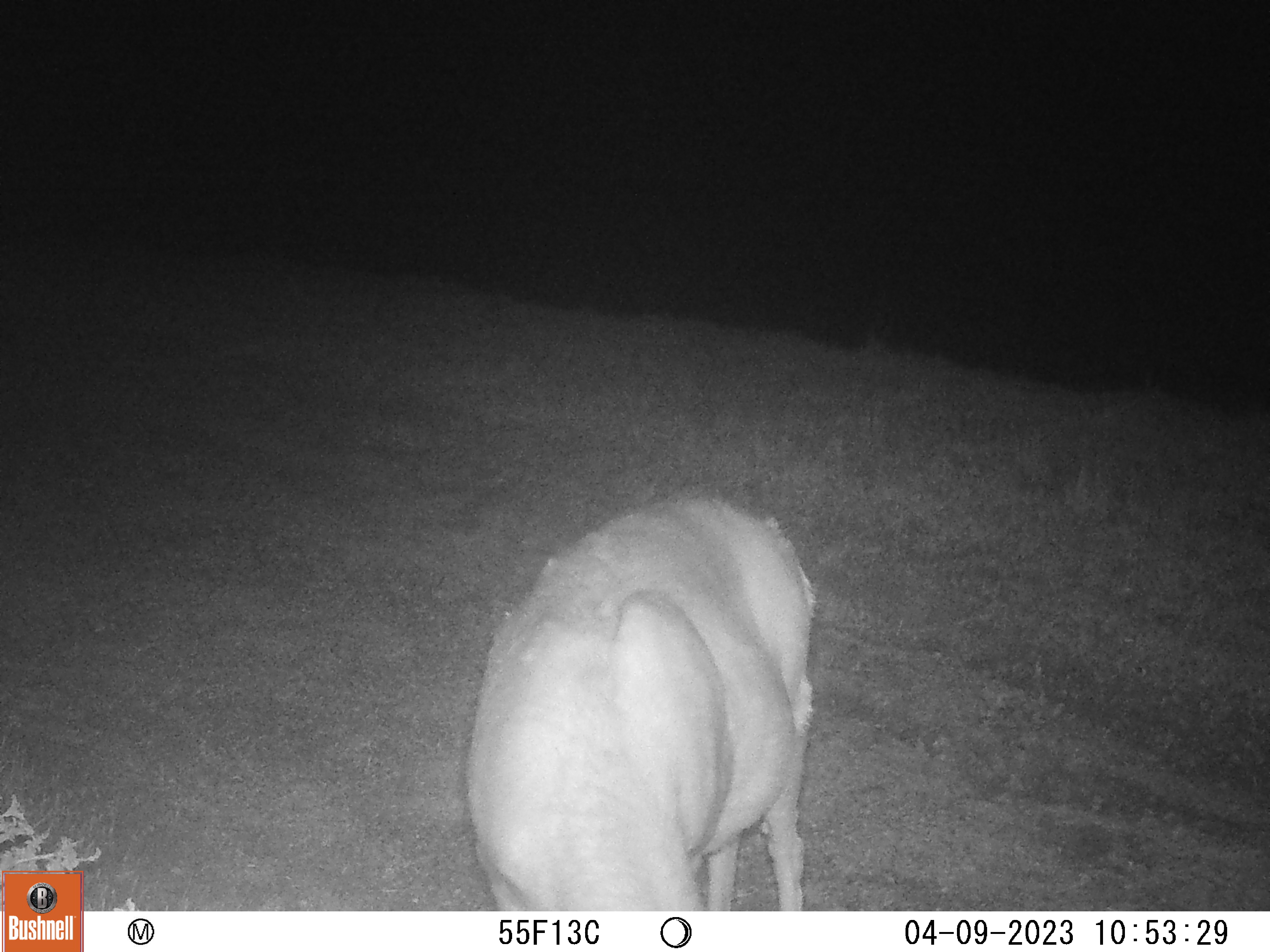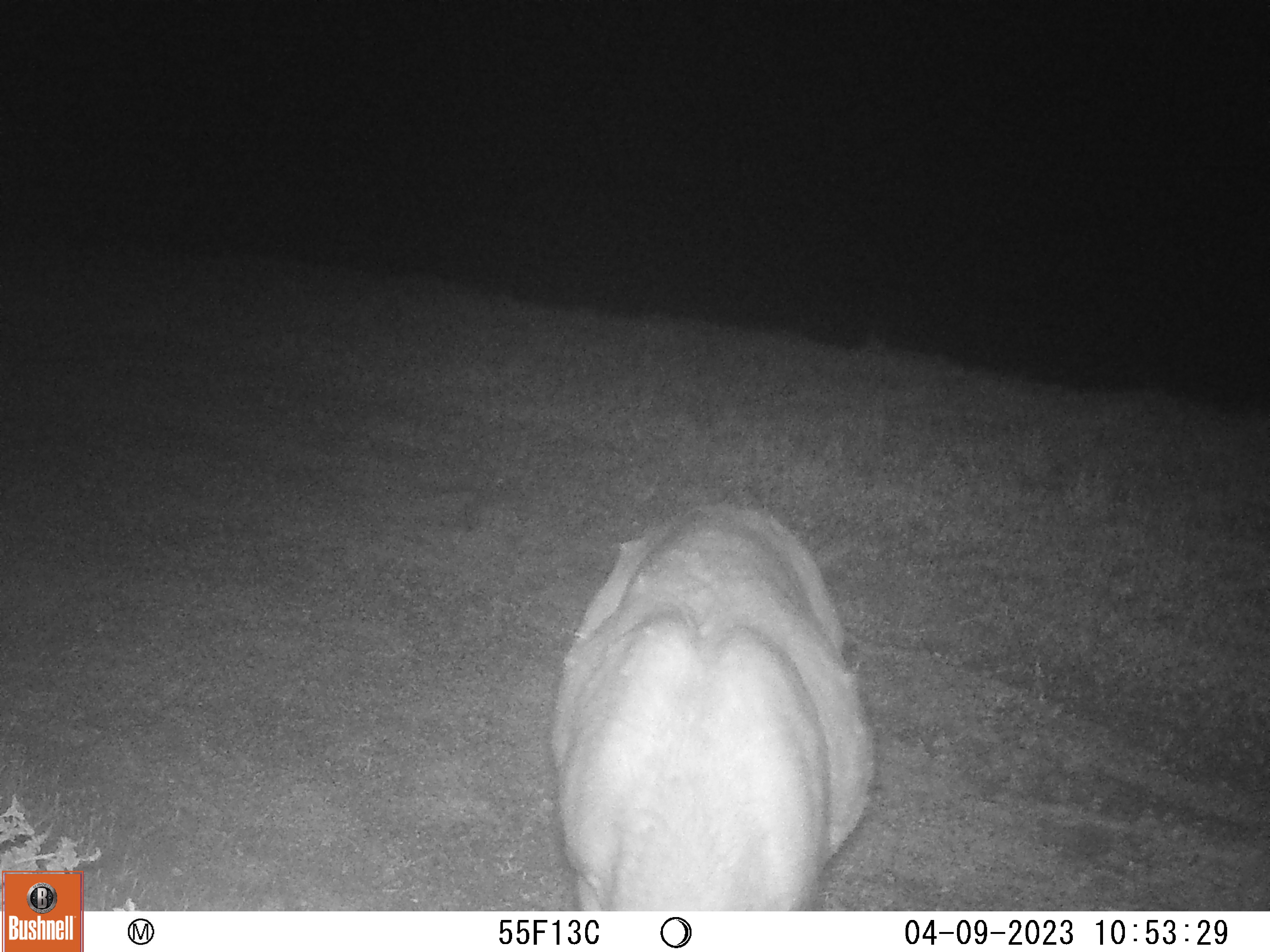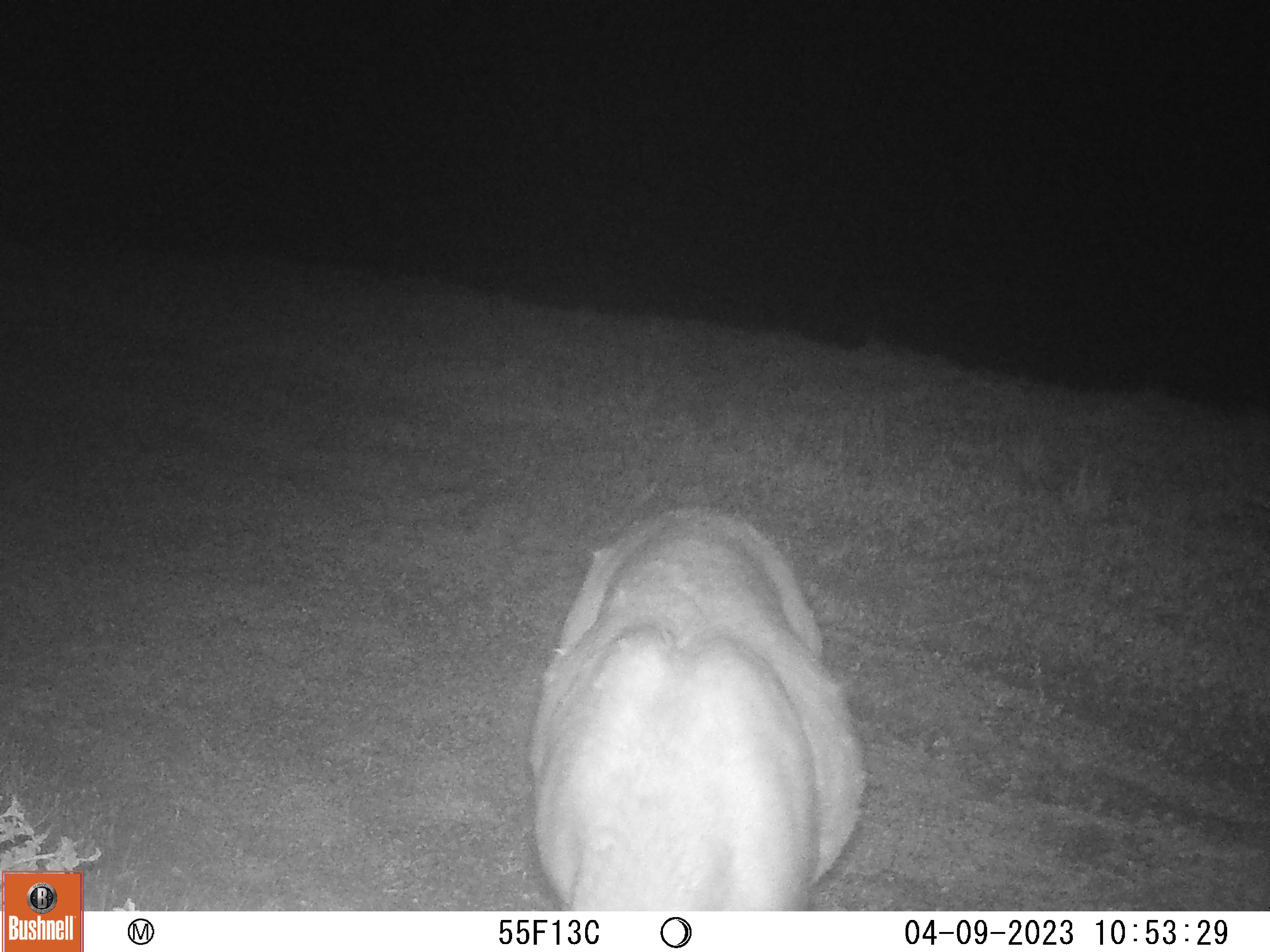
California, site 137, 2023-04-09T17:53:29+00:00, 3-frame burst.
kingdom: Animalia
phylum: Chordata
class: Mammalia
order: Artiodactyla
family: Cervidae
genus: Odocoileus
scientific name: Odocoileus hemionus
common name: mule deer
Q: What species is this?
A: Mule deer (Odocoileus hemionus).